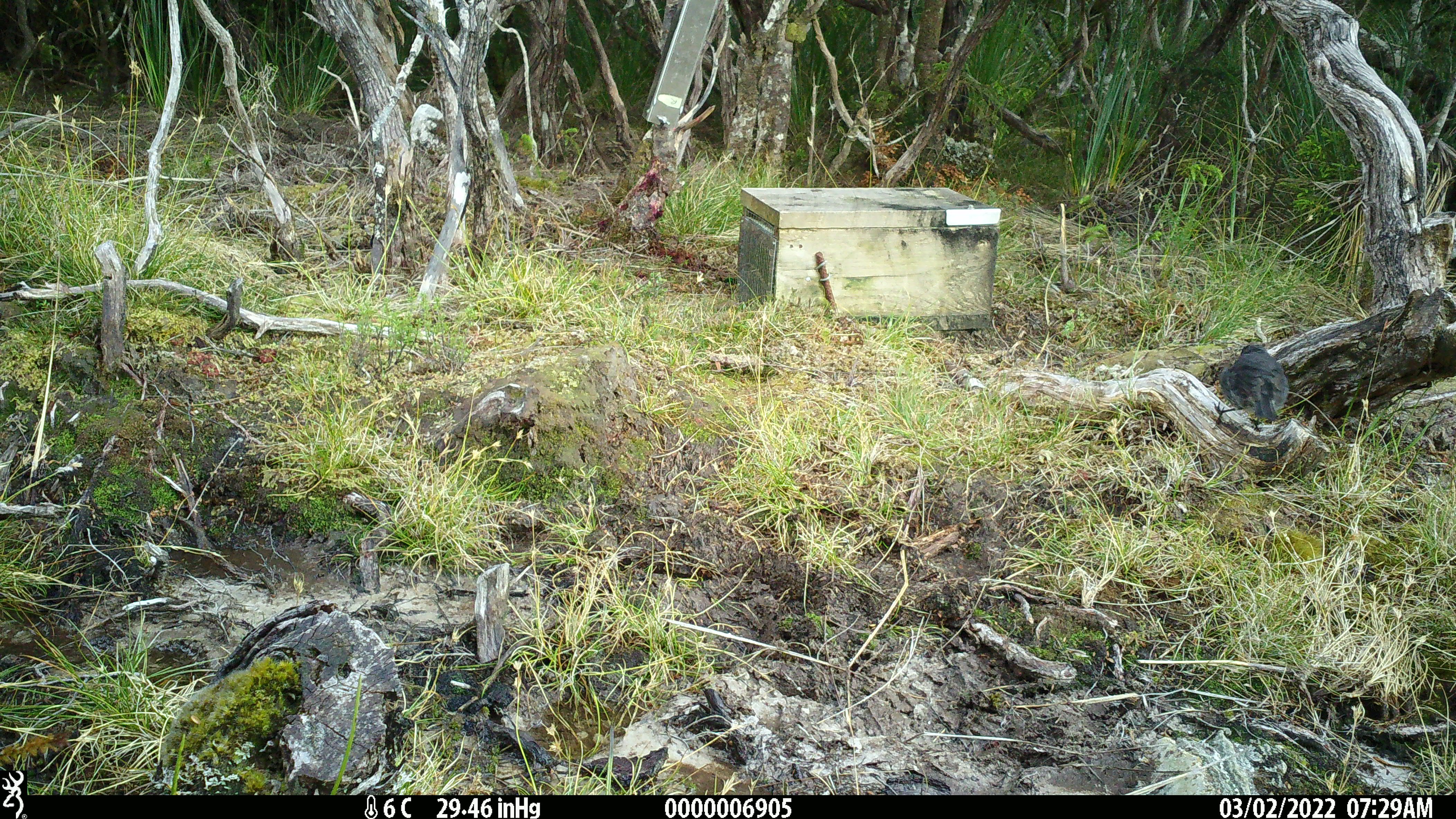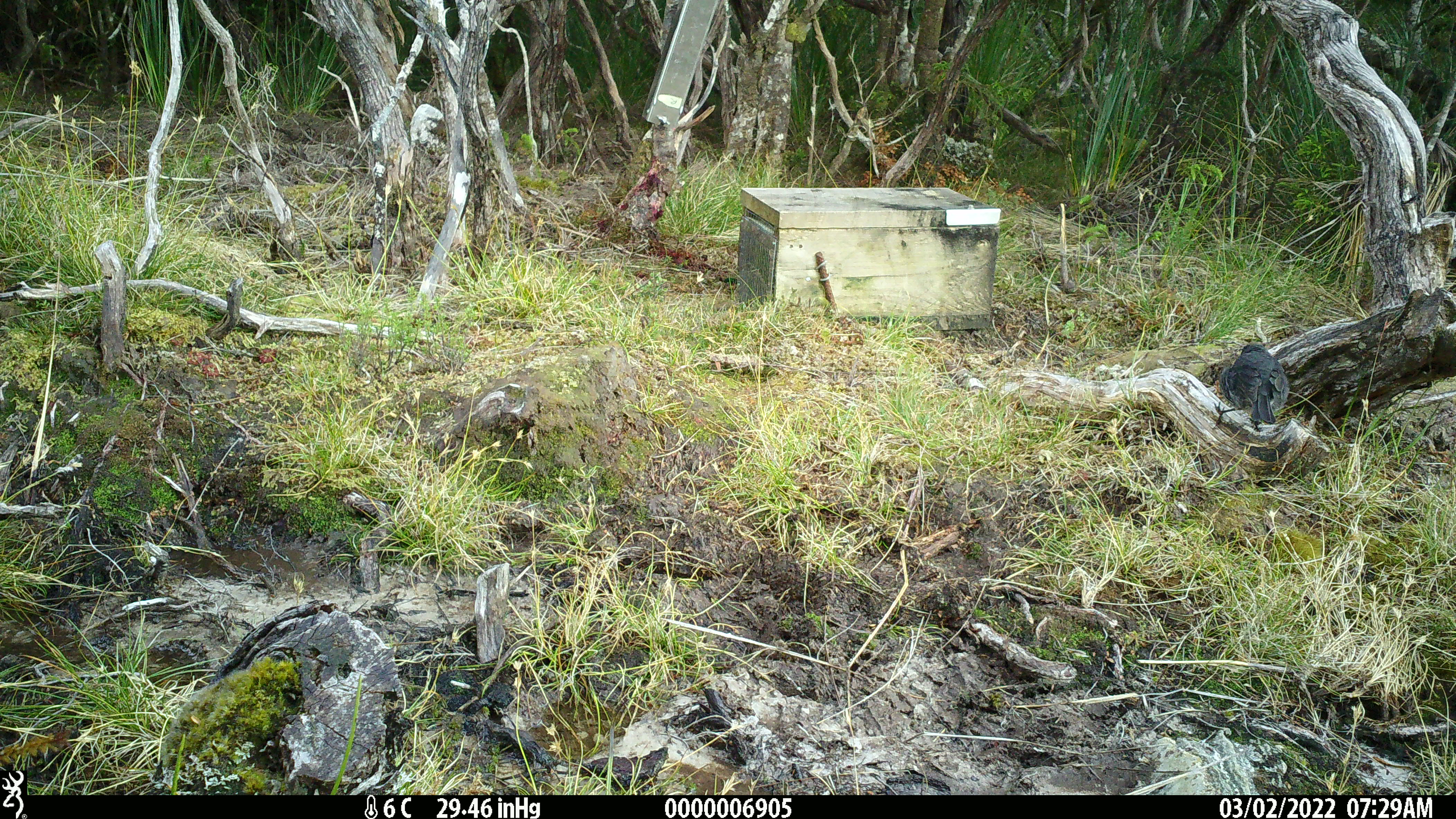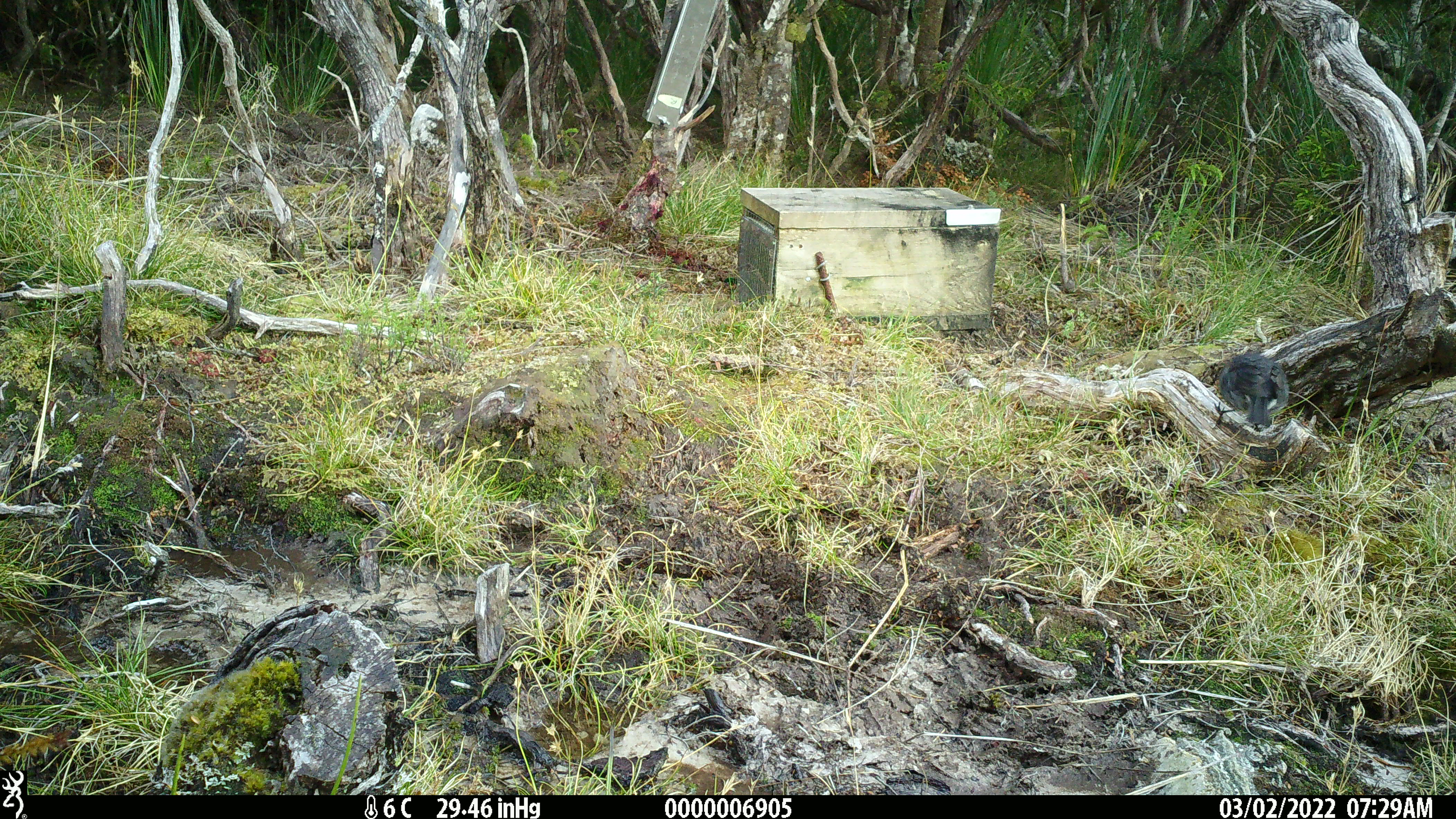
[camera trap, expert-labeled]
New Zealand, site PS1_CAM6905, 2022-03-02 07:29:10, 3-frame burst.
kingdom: Animalia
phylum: Chordata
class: Aves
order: Passeriformes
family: Petroicidae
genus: Petroica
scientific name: Petroica australis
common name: new zealand robin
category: robin